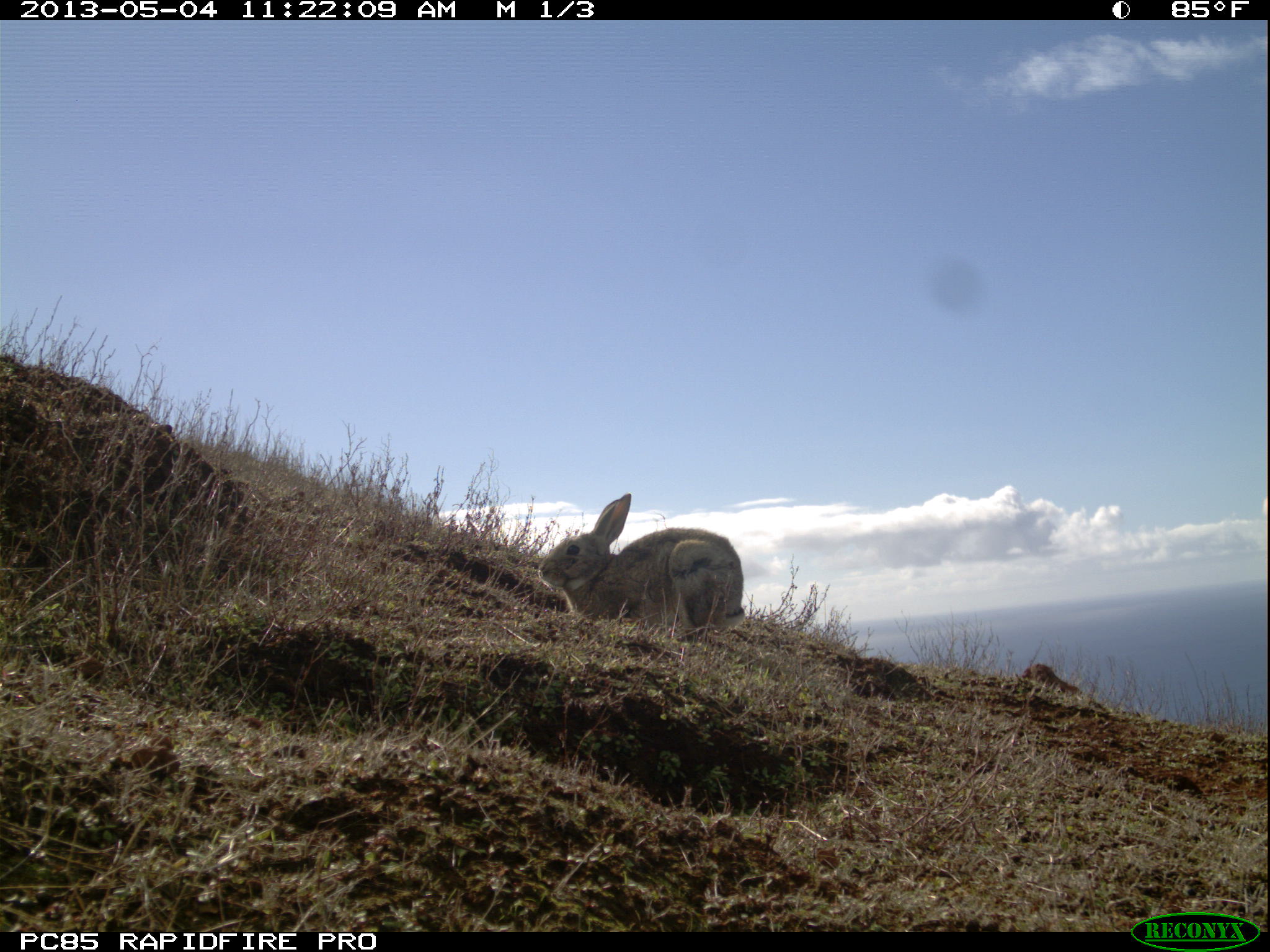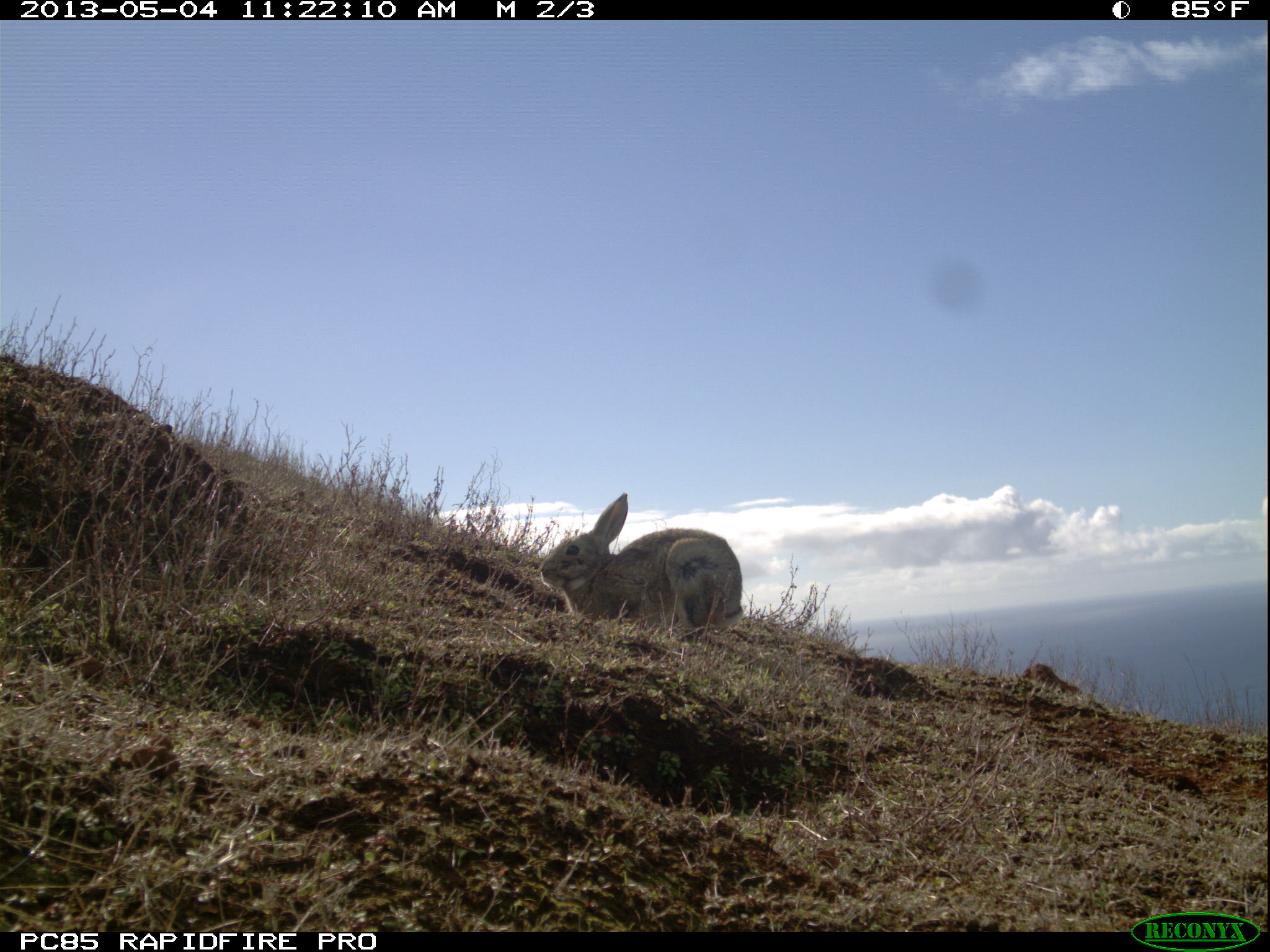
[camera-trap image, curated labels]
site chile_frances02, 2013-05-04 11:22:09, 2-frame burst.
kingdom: Animalia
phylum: Chordata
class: Mammalia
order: Lagomorpha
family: Leporidae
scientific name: Leporidae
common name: rabbits and hares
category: rabbit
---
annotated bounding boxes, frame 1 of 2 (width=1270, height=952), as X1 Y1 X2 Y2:
rabbit: 539 492 744 642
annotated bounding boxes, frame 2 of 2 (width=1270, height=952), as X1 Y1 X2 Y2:
rabbit: 540 492 742 638